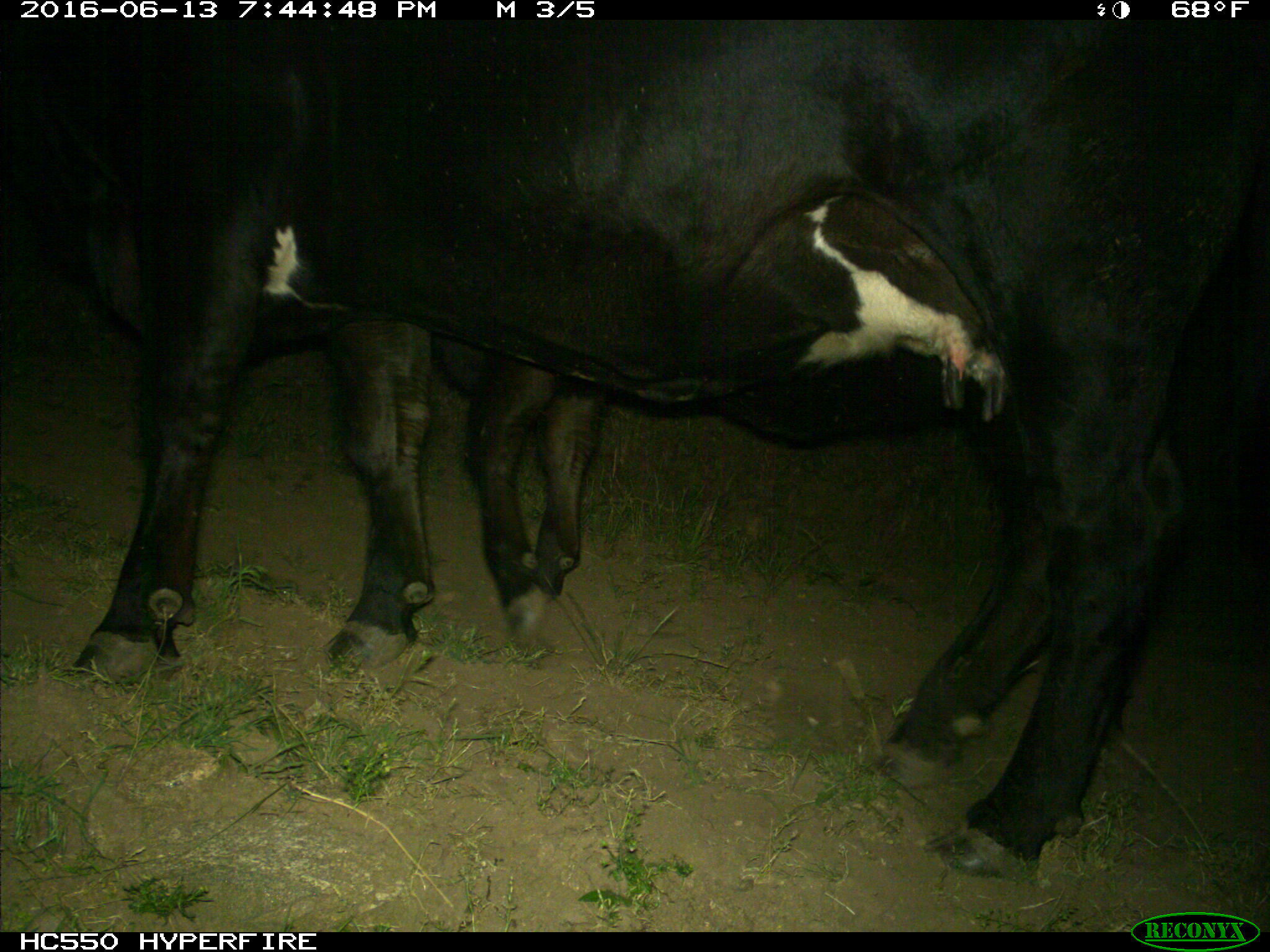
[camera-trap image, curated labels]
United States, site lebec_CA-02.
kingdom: Animalia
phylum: Chordata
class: Mammalia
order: Artiodactyla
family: Bovidae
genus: Bos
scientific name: Bos taurus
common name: domestic cow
Bos taurus (domestic cow).